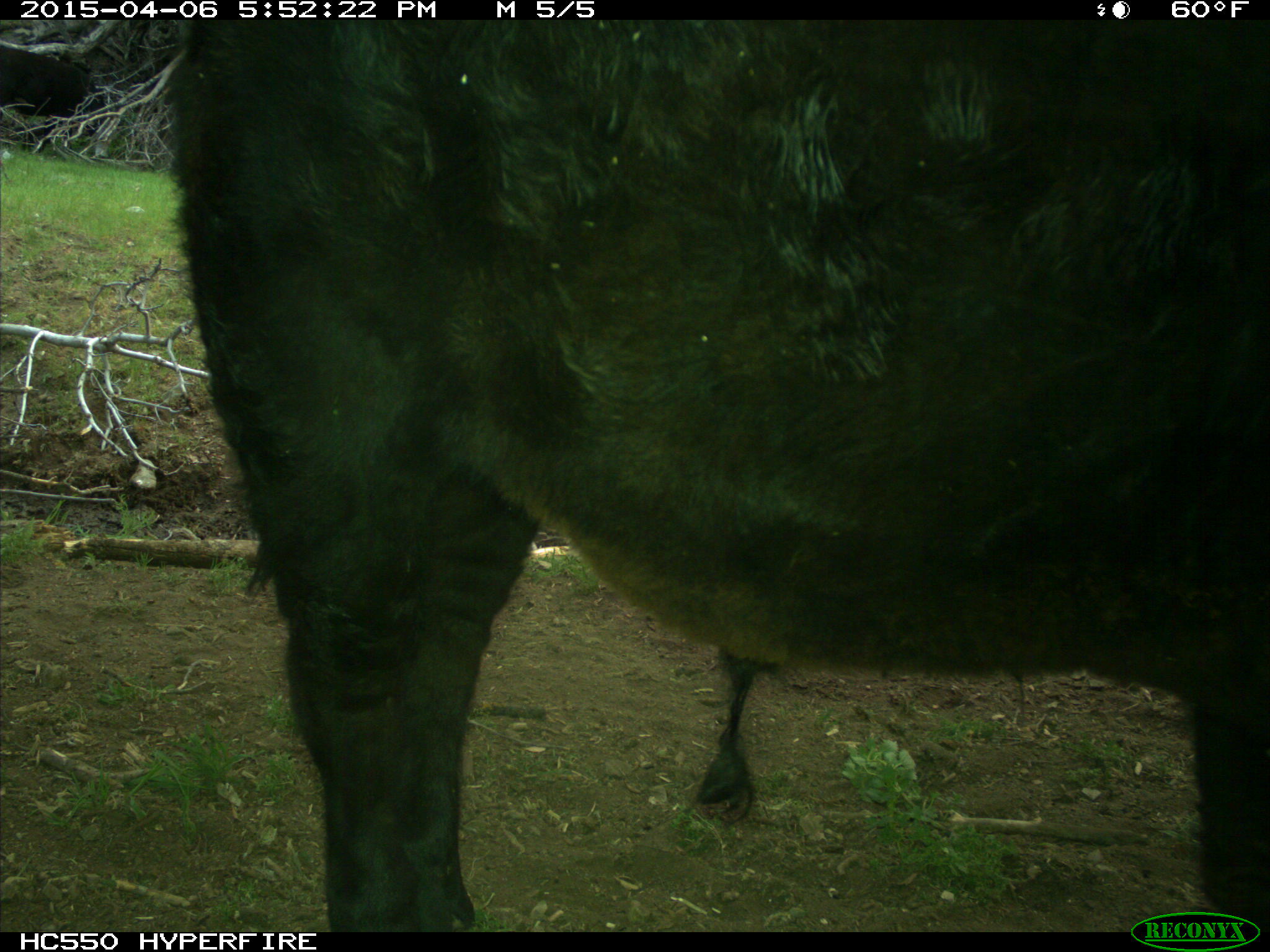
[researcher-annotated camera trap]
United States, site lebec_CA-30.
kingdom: Animalia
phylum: Chordata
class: Mammalia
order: Artiodactyla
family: Bovidae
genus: Bos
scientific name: Bos taurus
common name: domestic cow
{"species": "Bos taurus (domestic cow)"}